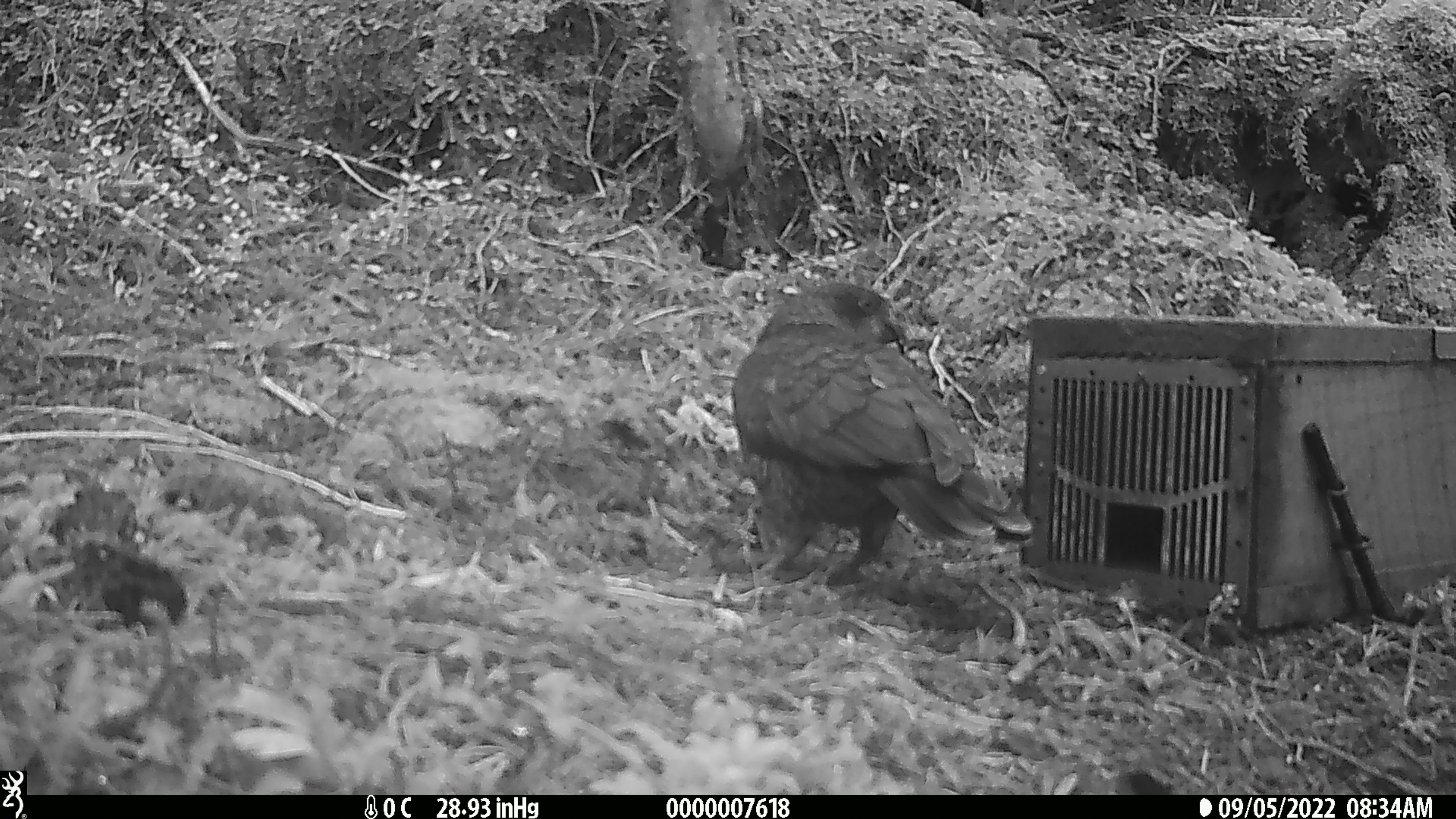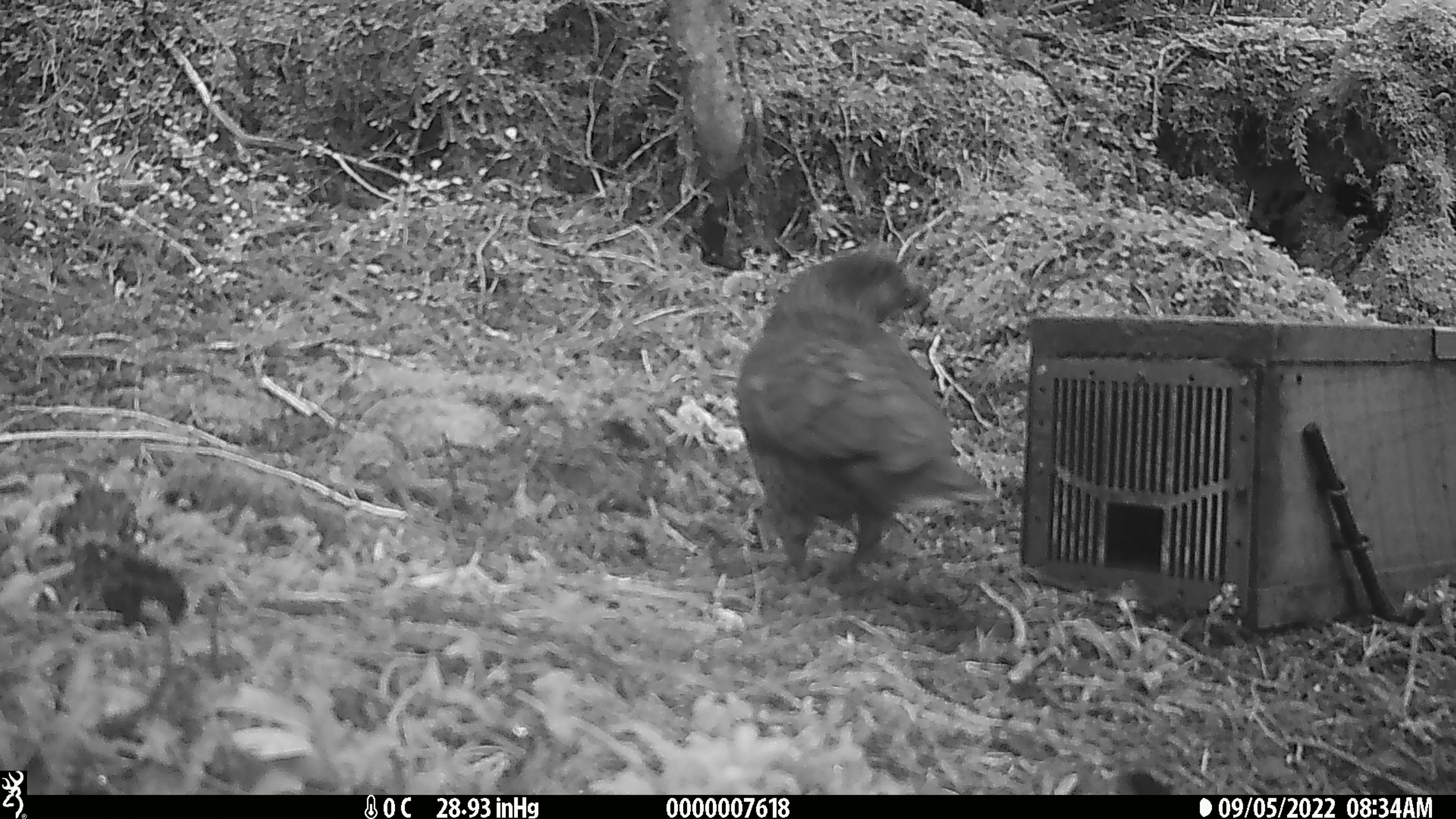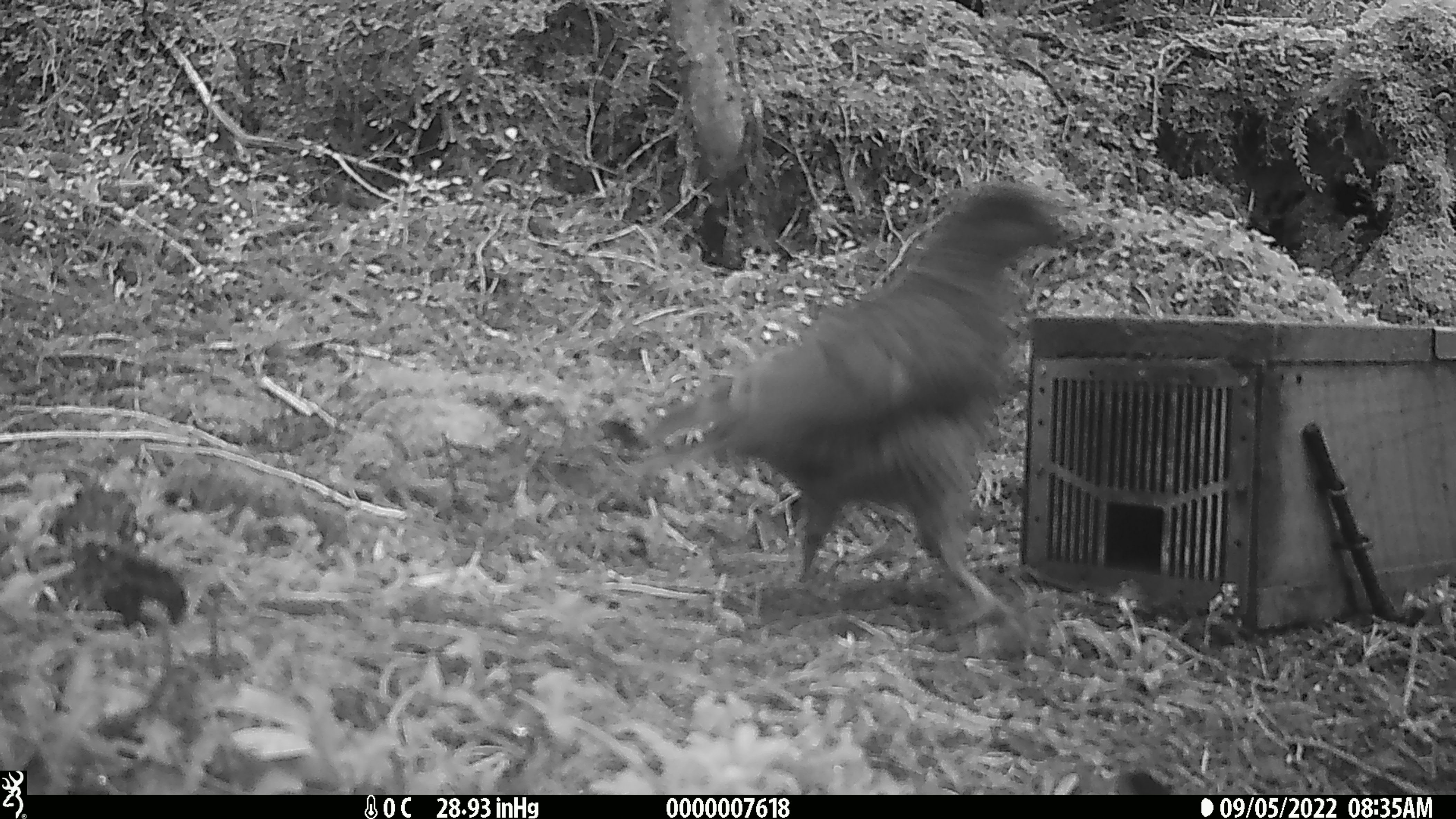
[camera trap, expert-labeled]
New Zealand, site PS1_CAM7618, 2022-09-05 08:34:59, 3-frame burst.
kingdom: Animalia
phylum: Chordata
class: Aves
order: Psittaciformes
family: Strigopidae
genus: Nestor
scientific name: Nestor notabilis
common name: kea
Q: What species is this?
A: Kea (Nestor notabilis).